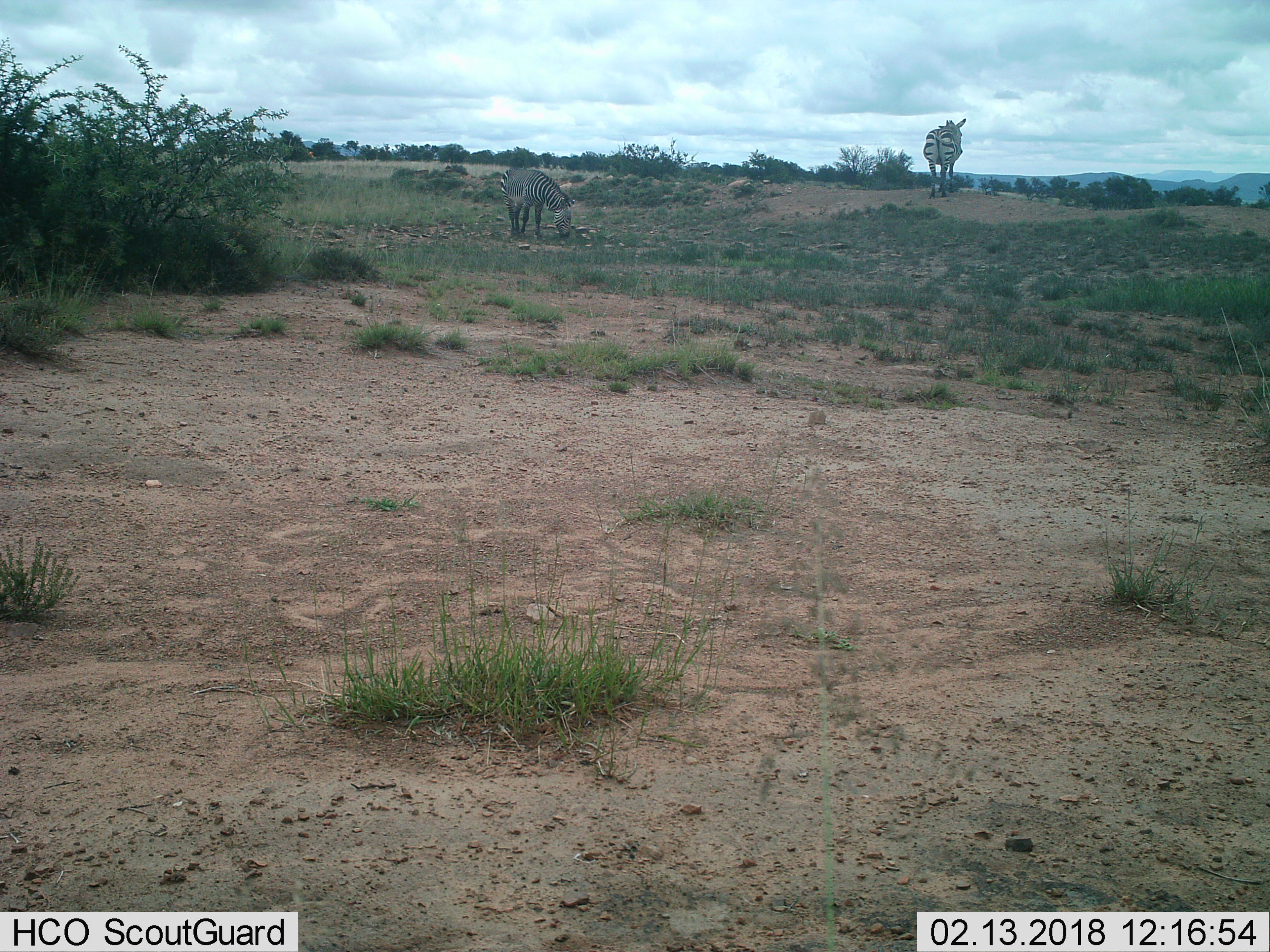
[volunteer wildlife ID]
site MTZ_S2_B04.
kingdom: Animalia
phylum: Chordata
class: Mammalia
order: Perissodactyla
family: Equidae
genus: Equus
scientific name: Equus zebra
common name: mountain zebra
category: zebramountain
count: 2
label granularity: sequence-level